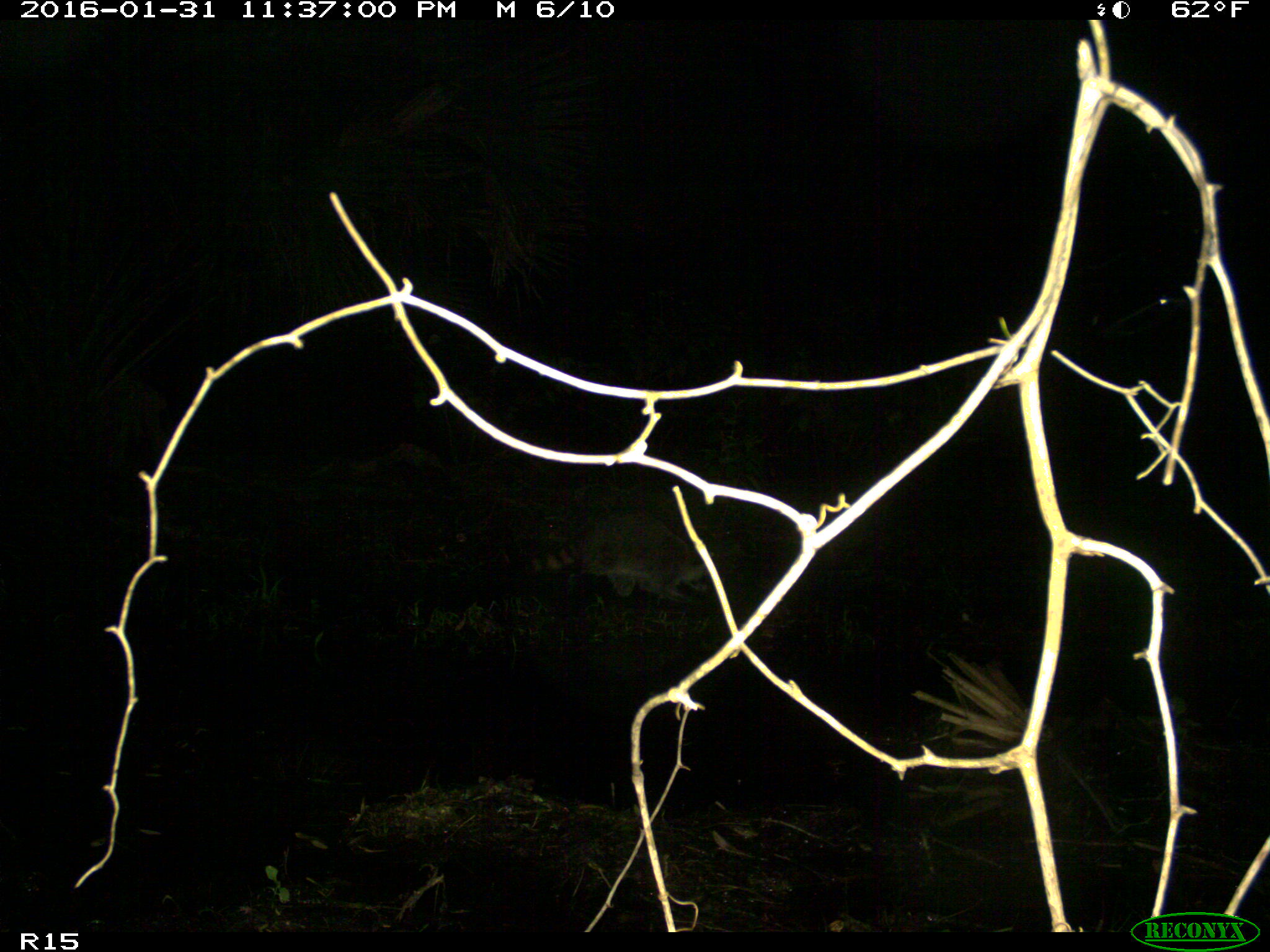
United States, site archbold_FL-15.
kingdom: Animalia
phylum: Chordata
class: Mammalia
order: Carnivora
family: Procyonidae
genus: Procyon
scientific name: Procyon lotor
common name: common raccoon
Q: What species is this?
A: Procyon lotor (common raccoon).